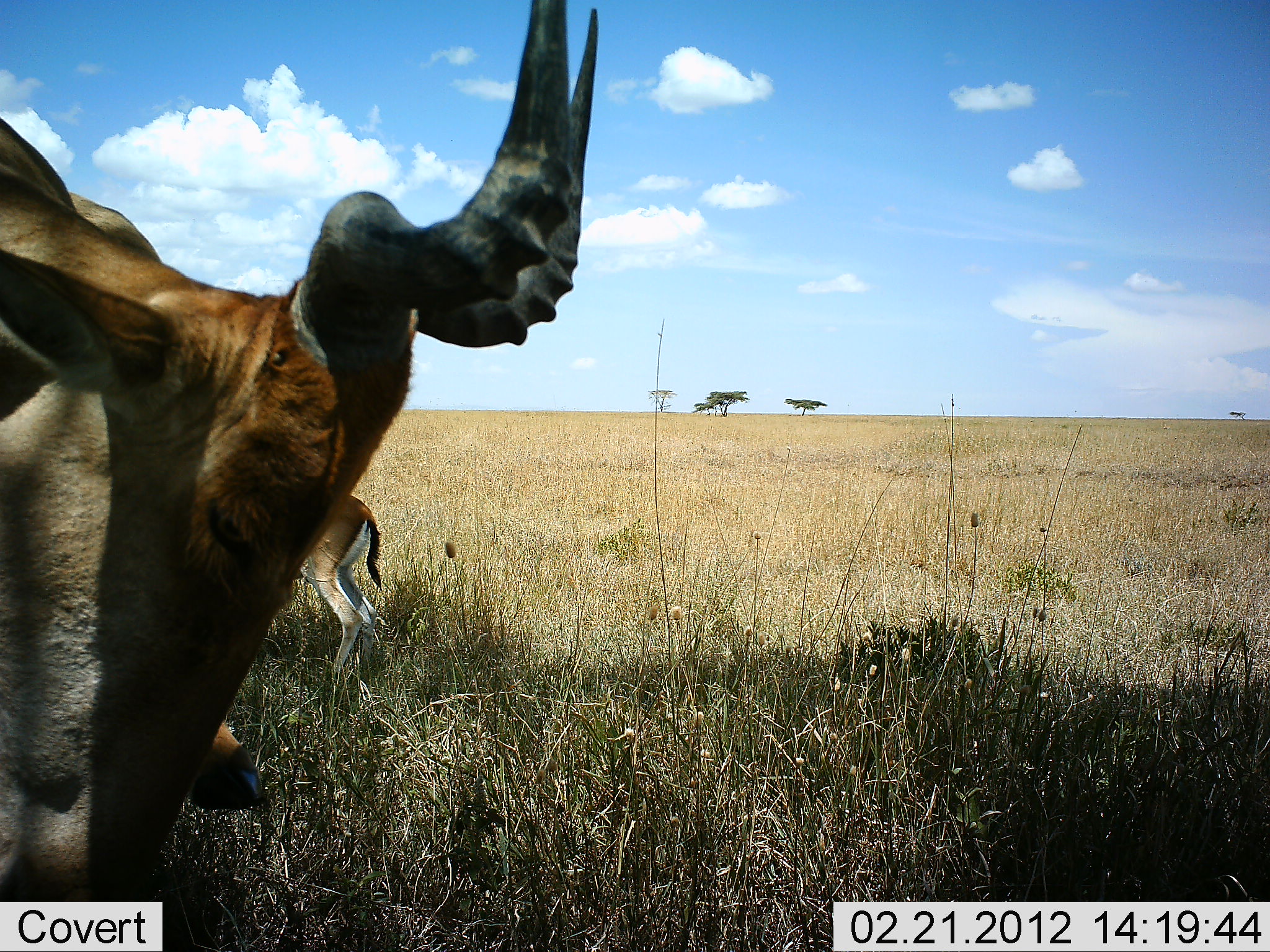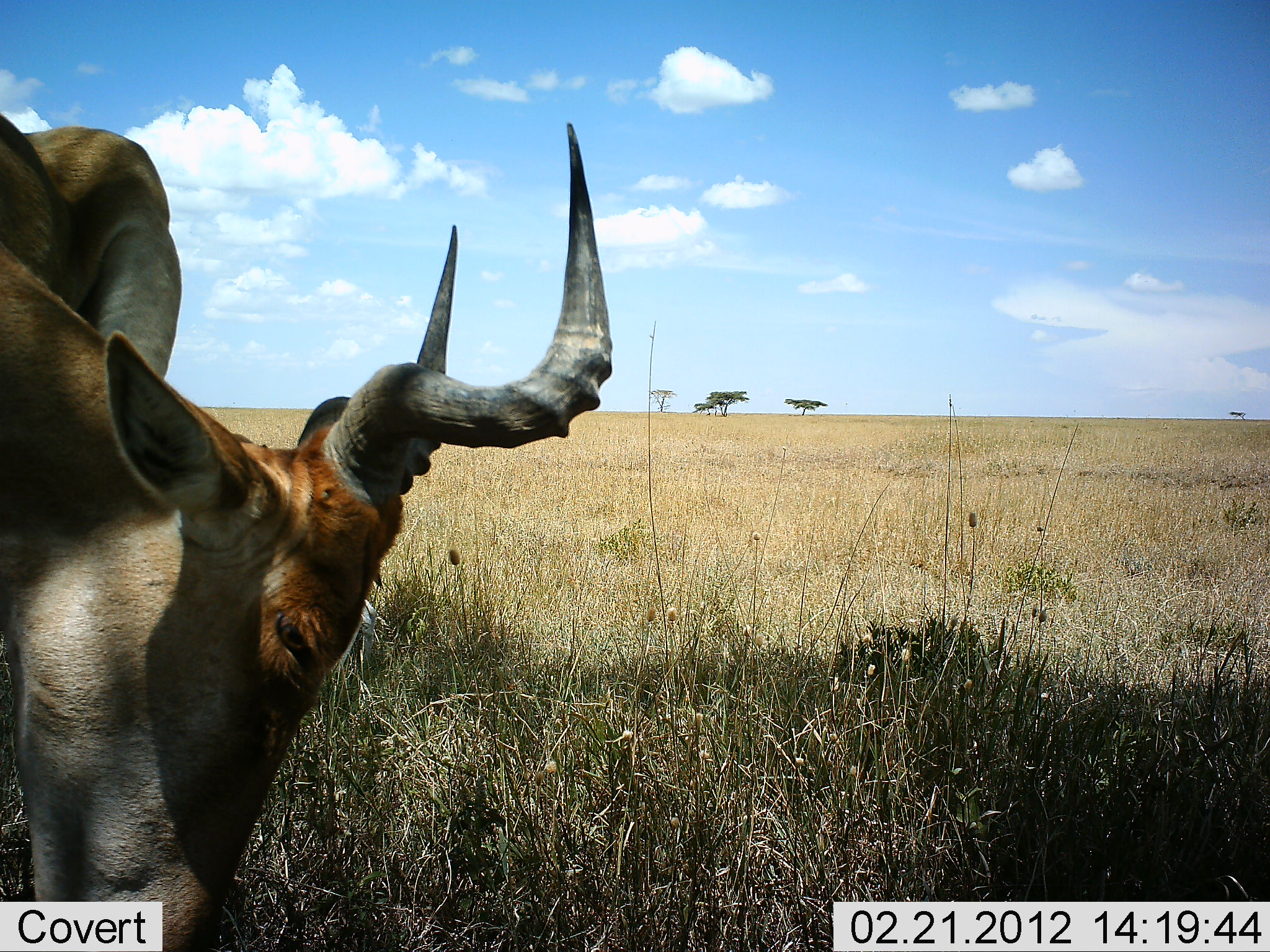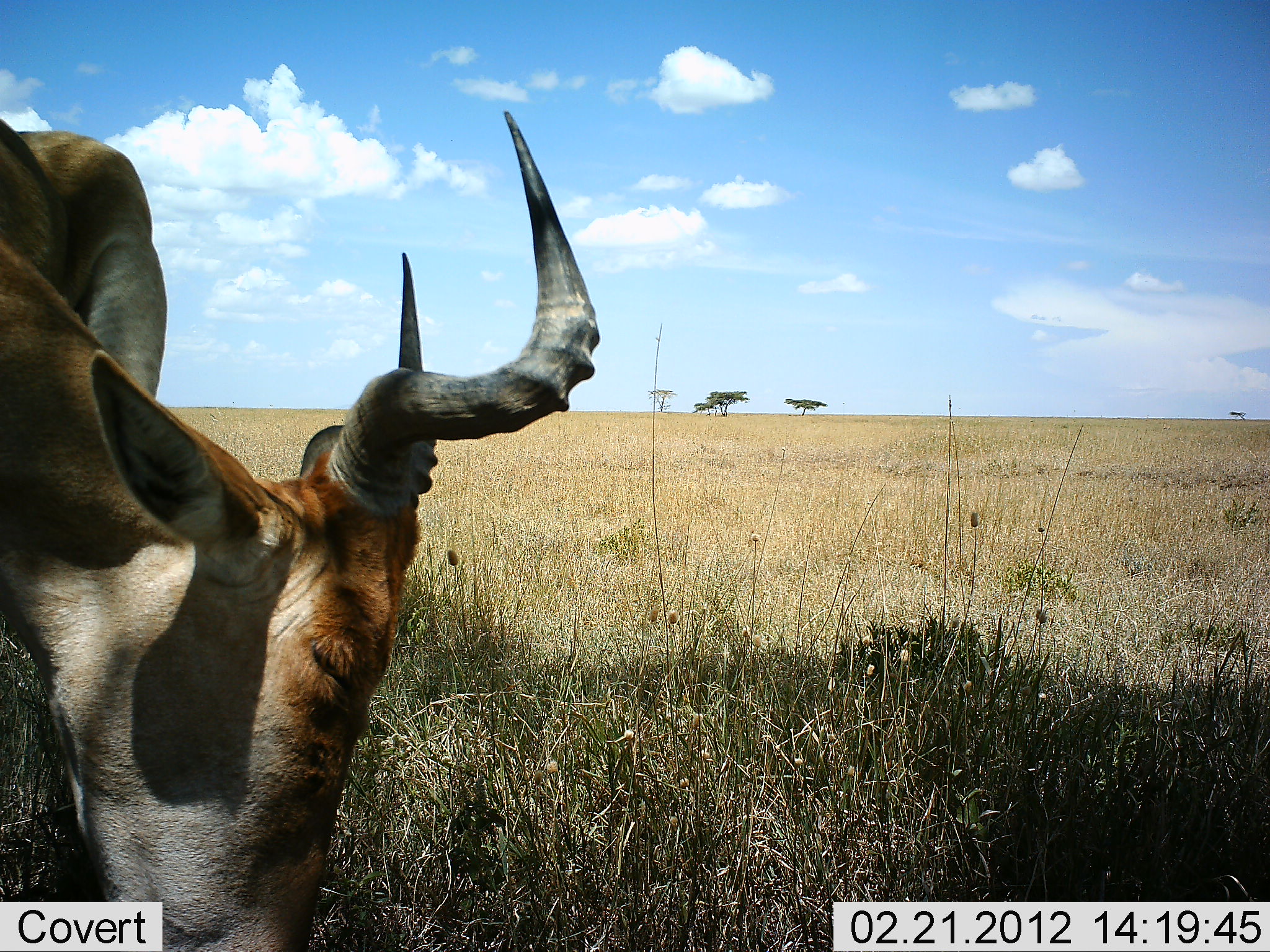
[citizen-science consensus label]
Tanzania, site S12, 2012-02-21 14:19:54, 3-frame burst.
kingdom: Animalia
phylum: Chordata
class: Mammalia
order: Artiodactyla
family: Bovidae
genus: Alcelaphus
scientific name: Alcelaphus buselaphus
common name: hartebeest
Hartebeest (Alcelaphus buselaphus), count 2. Behavior (volunteer vote fractions): standing 60%, resting 4%, moving 0%, interacting 0%. Young present (vote fraction): 20%. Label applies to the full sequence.